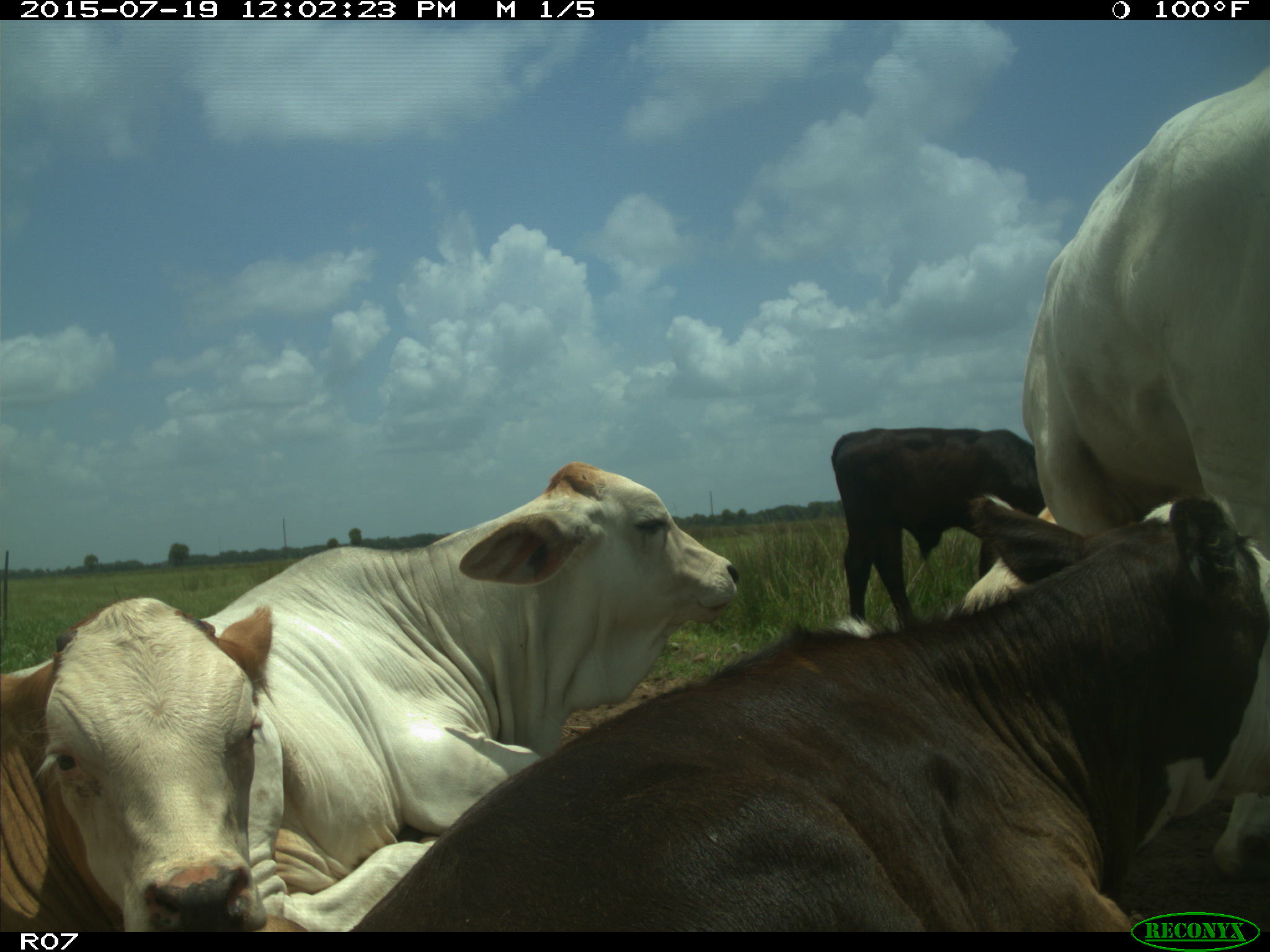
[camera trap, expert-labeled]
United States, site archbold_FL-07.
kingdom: Animalia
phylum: Chordata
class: Mammalia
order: Artiodactyla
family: Bovidae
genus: Bos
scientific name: Bos taurus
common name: domestic cow